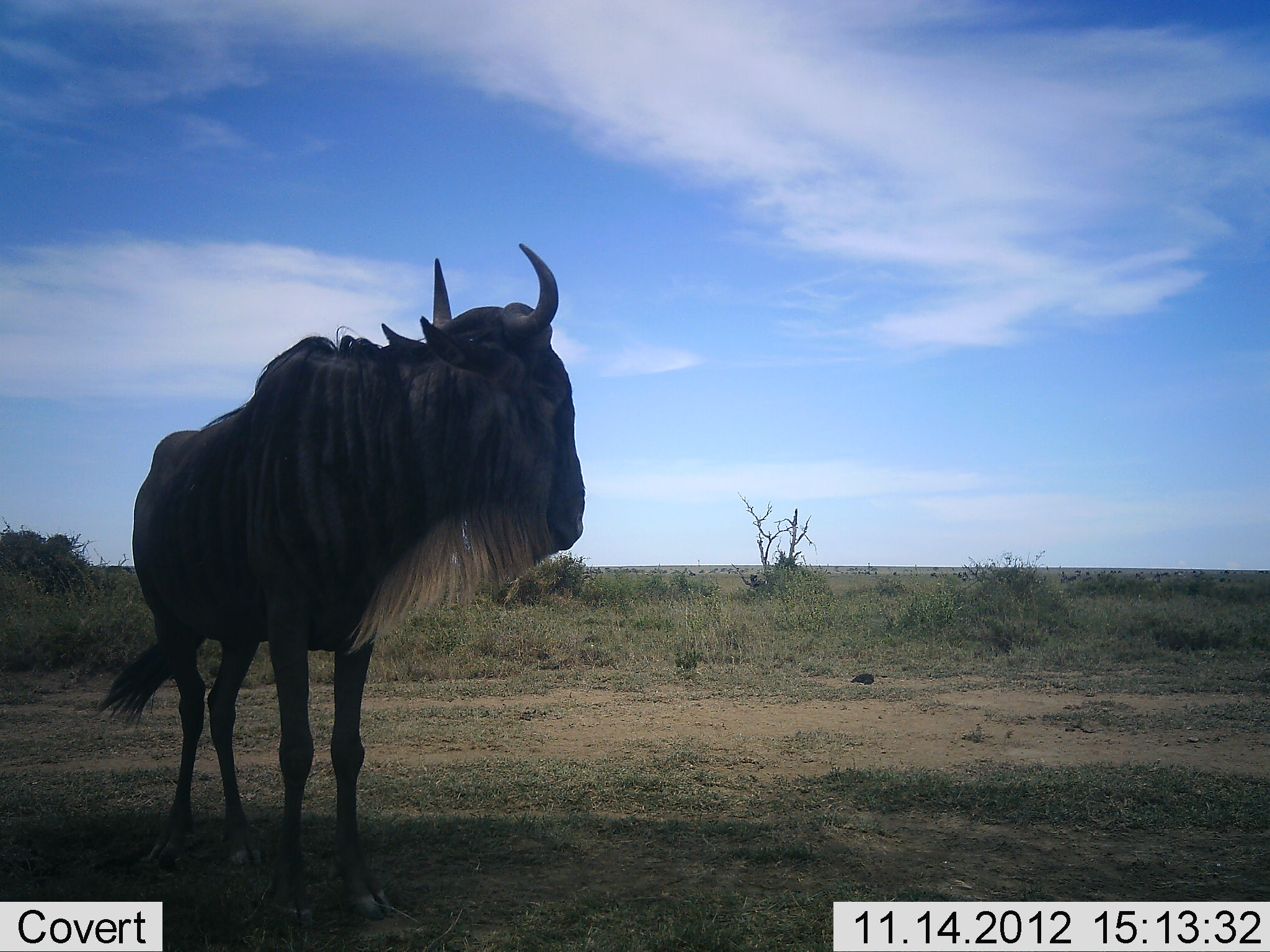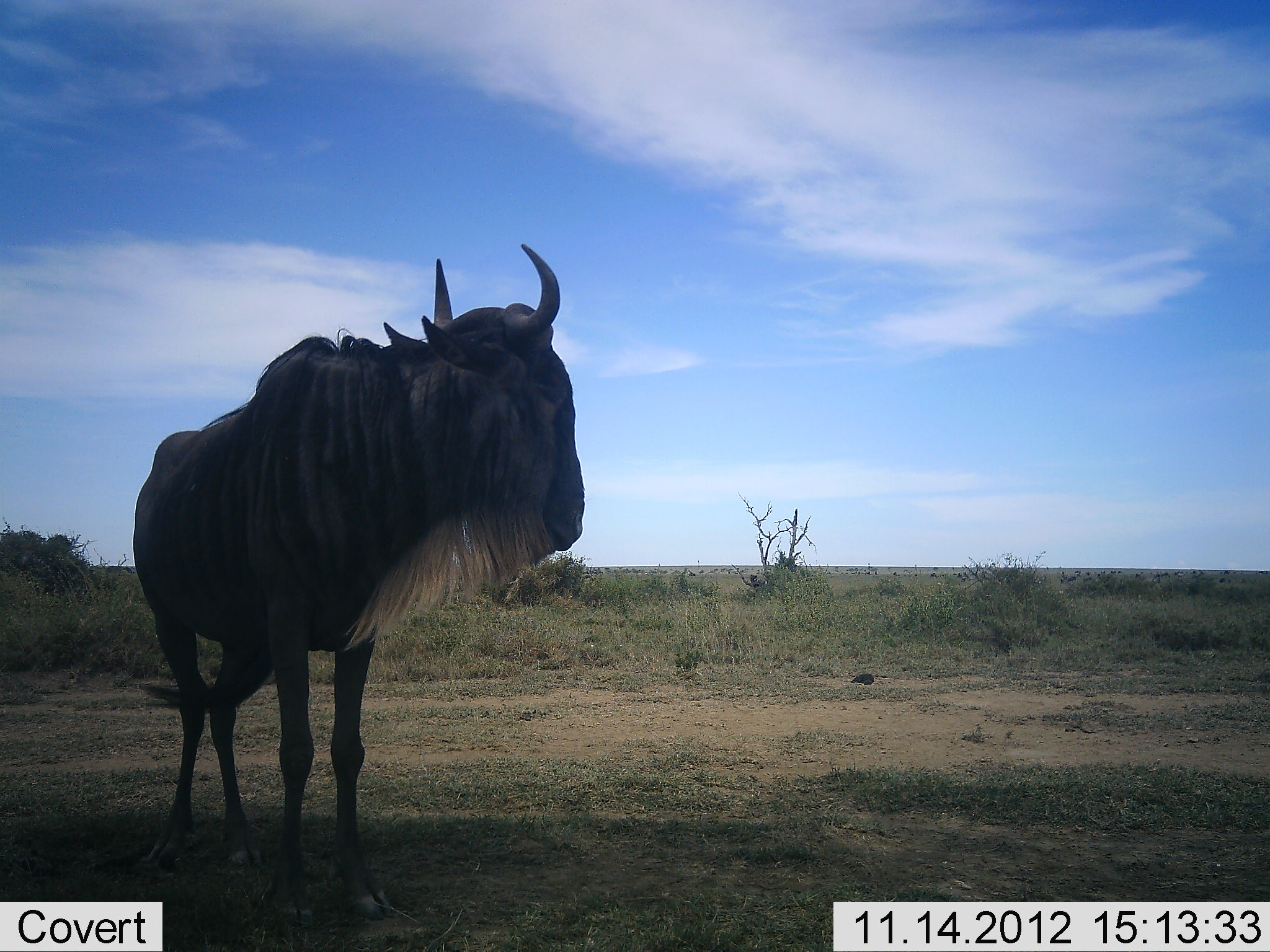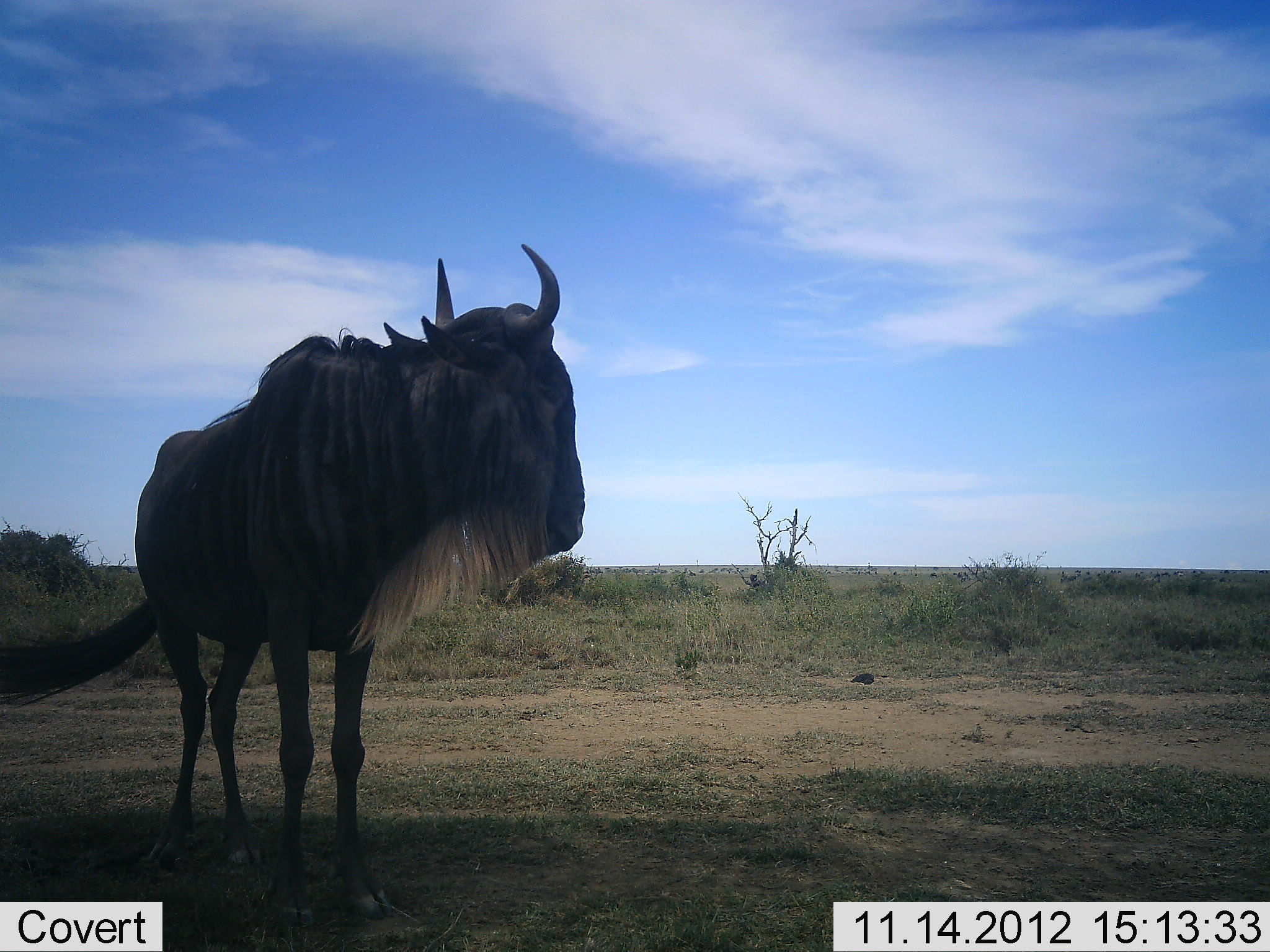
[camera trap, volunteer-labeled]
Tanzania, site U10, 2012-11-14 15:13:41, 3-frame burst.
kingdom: Animalia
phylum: Chordata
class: Mammalia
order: Artiodactyla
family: Bovidae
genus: Connochaetes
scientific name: Connochaetes taurinus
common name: blue wildebeest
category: wildebeest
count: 1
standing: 100%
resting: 0%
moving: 0%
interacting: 0%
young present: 0%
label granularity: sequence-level